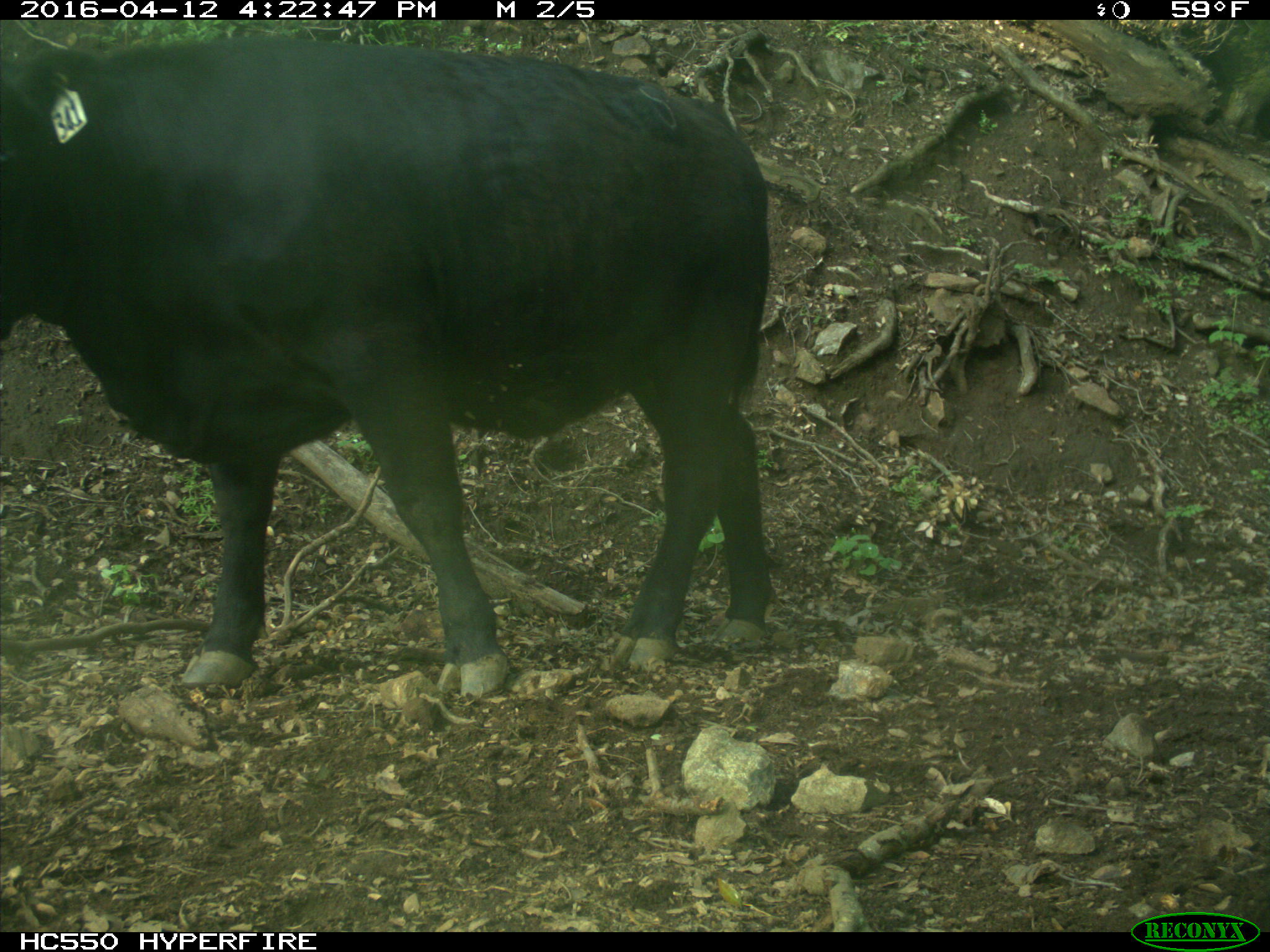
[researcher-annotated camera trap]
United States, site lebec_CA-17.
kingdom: Animalia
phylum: Chordata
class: Mammalia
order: Artiodactyla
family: Bovidae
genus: Bos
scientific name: Bos taurus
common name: domestic cow